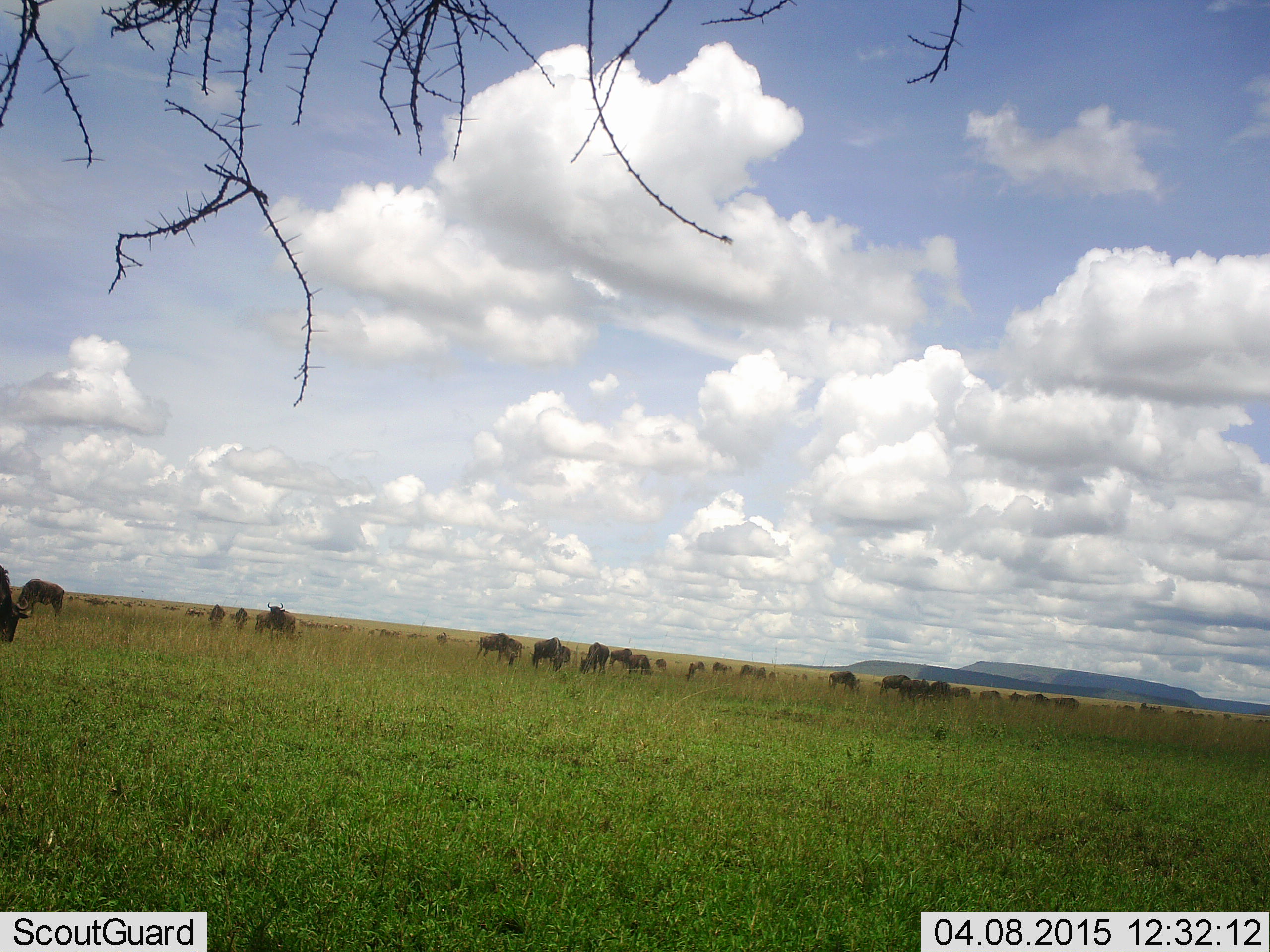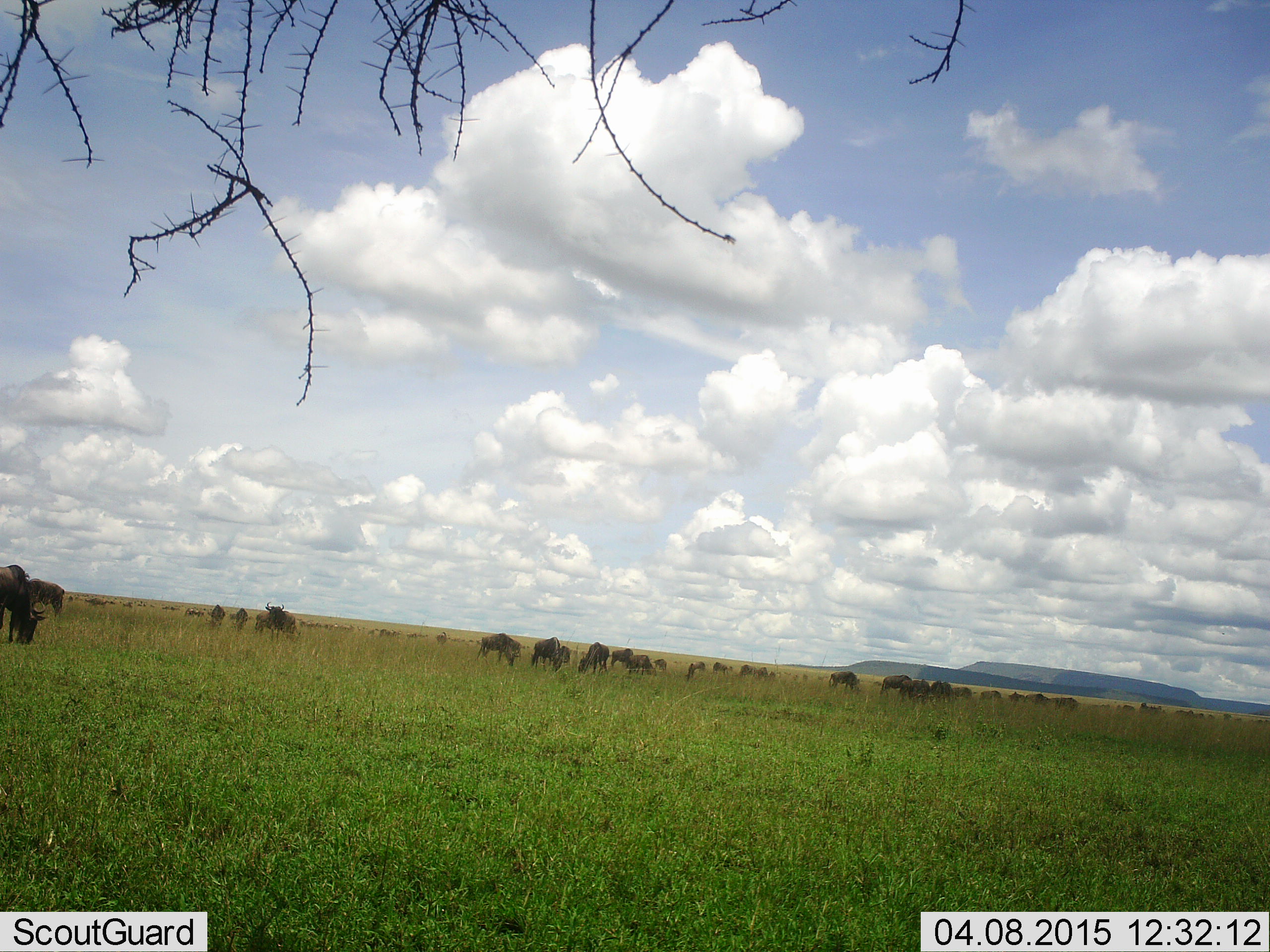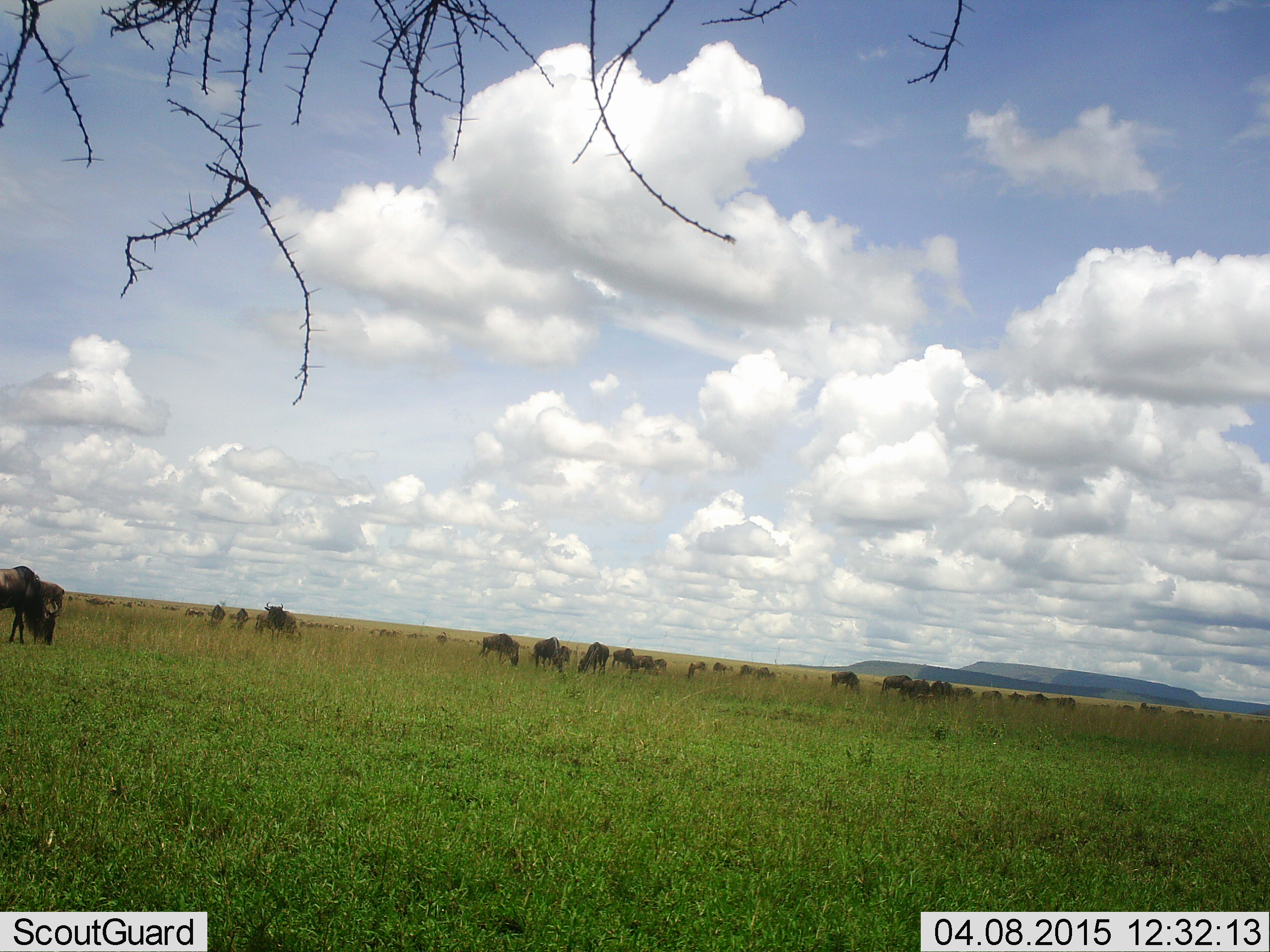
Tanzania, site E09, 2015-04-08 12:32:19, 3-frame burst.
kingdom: Animalia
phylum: Chordata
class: Mammalia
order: Artiodactyla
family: Bovidae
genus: Connochaetes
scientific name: Connochaetes taurinus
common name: blue wildebeest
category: wildebeest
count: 11-50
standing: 30%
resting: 0%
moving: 40%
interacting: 0%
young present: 0%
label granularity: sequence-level